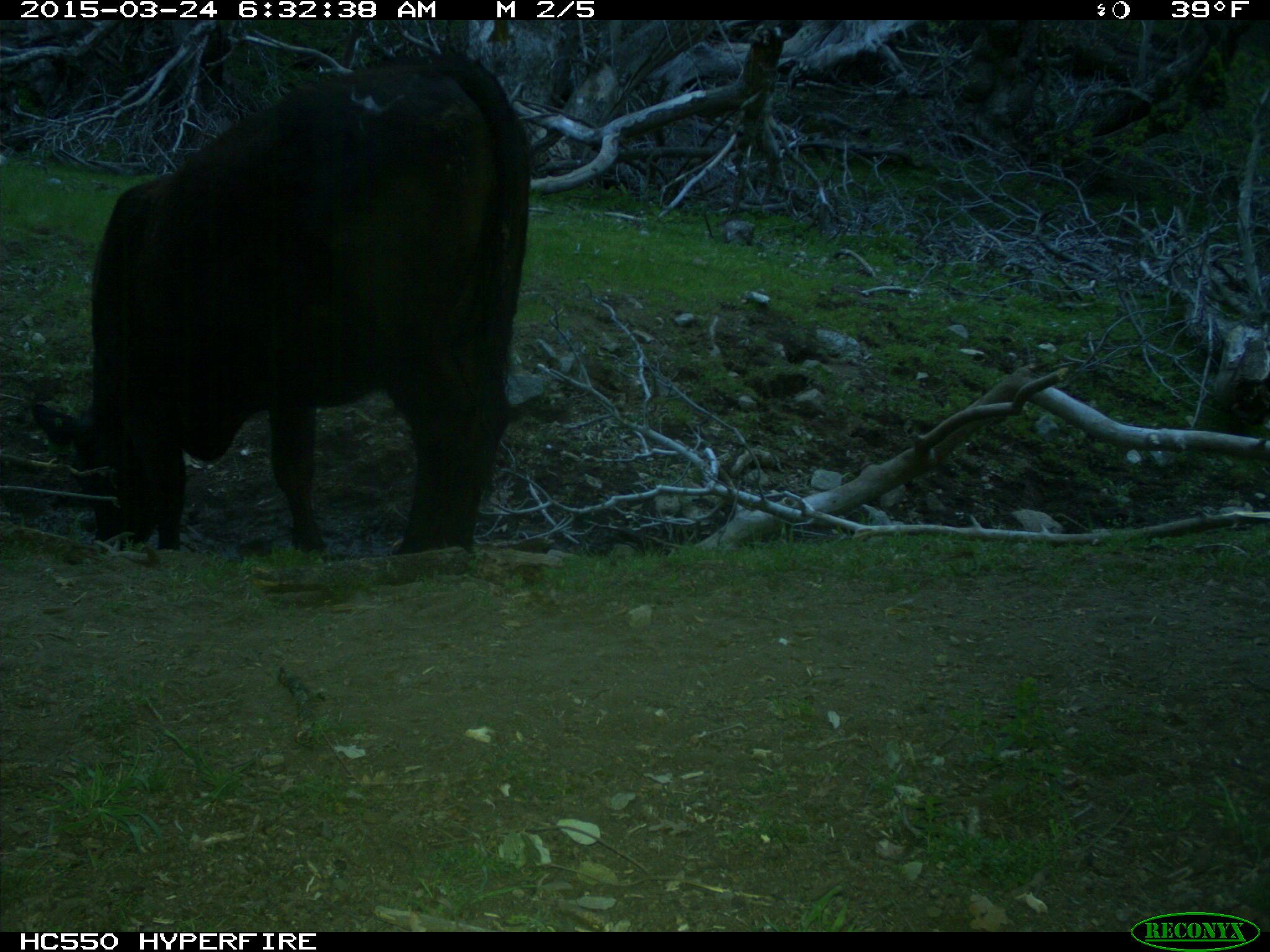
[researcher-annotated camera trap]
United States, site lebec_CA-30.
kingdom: Animalia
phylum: Chordata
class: Mammalia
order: Artiodactyla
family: Bovidae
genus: Bos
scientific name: Bos taurus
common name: domestic cow